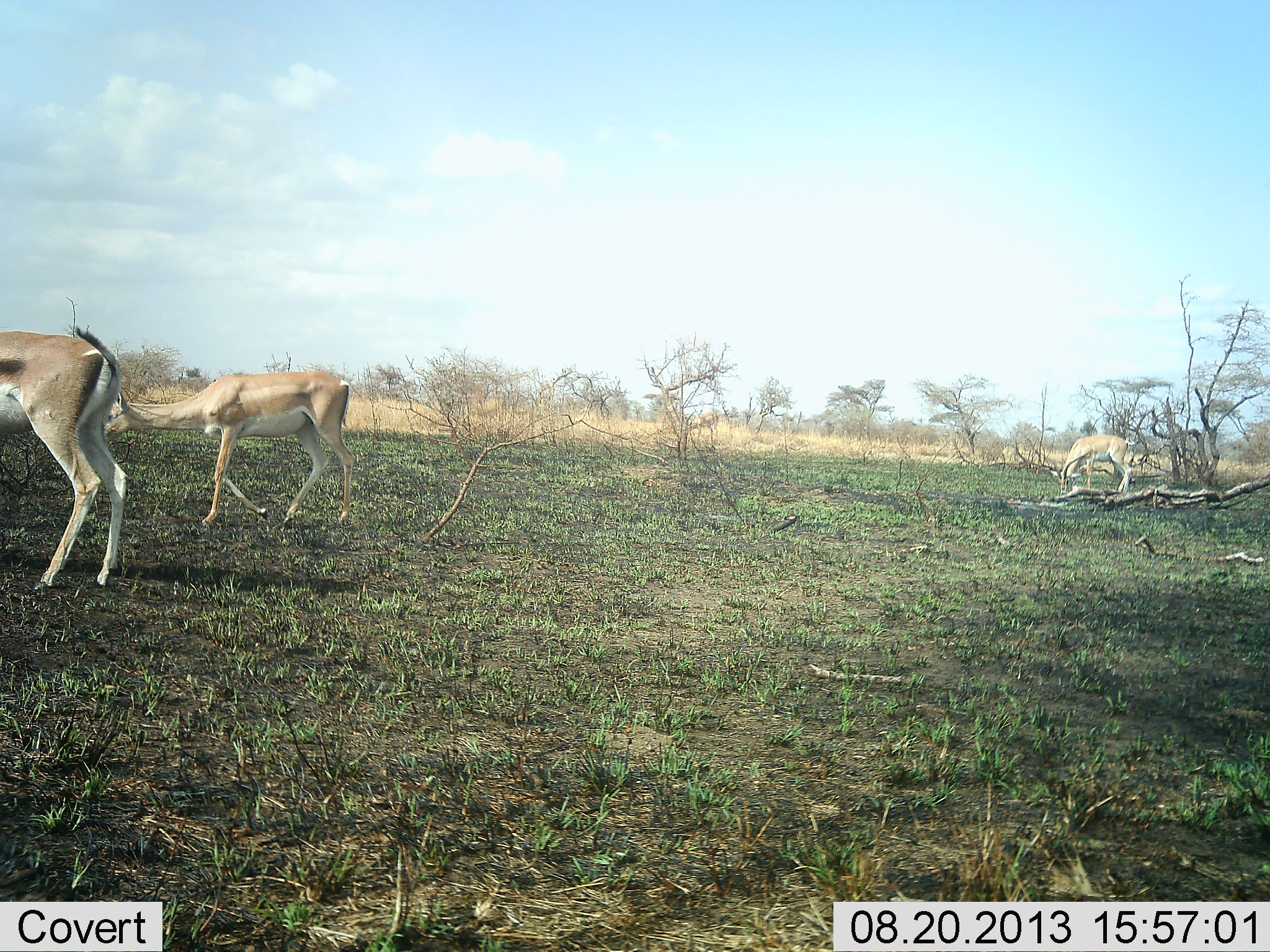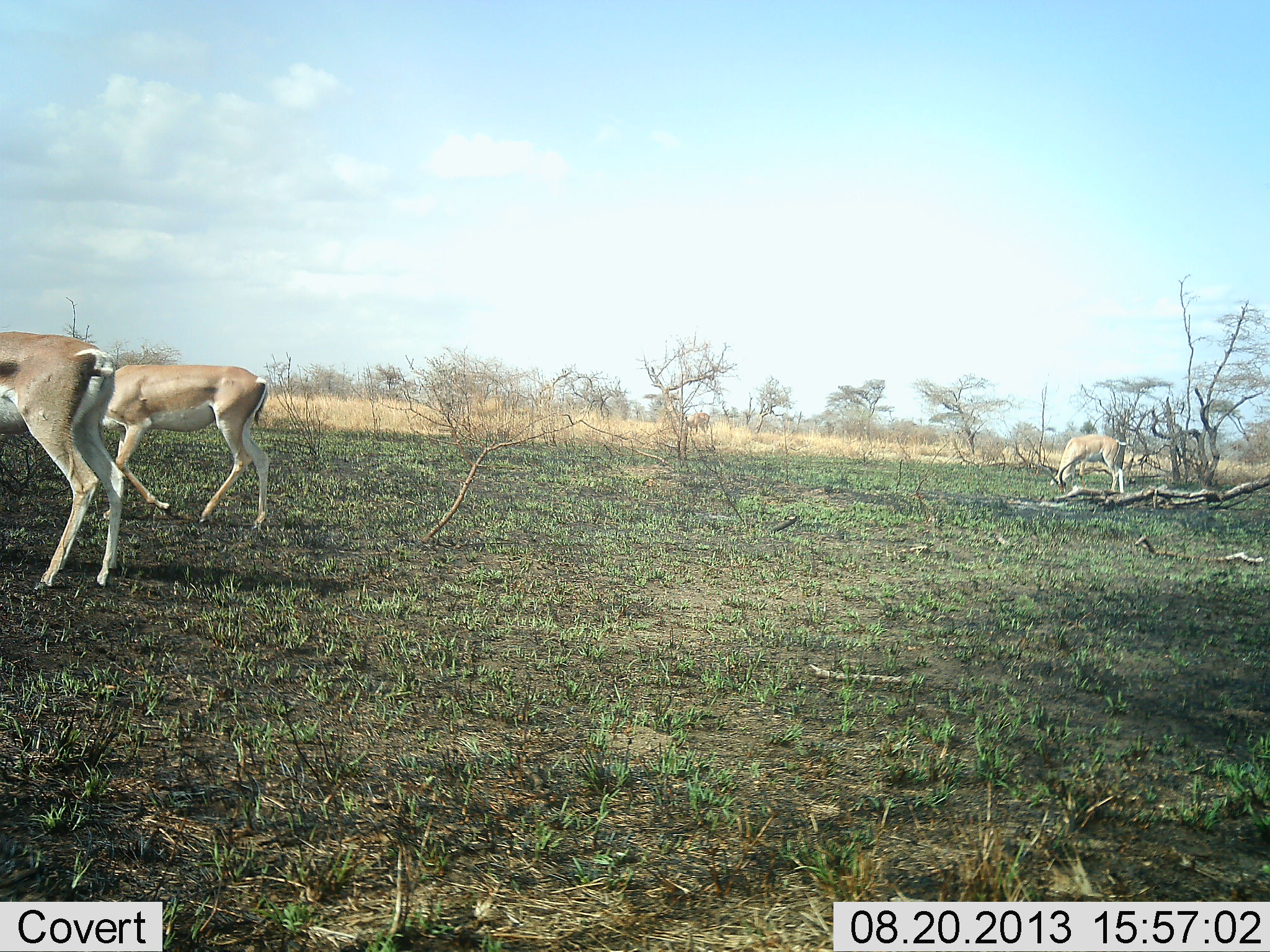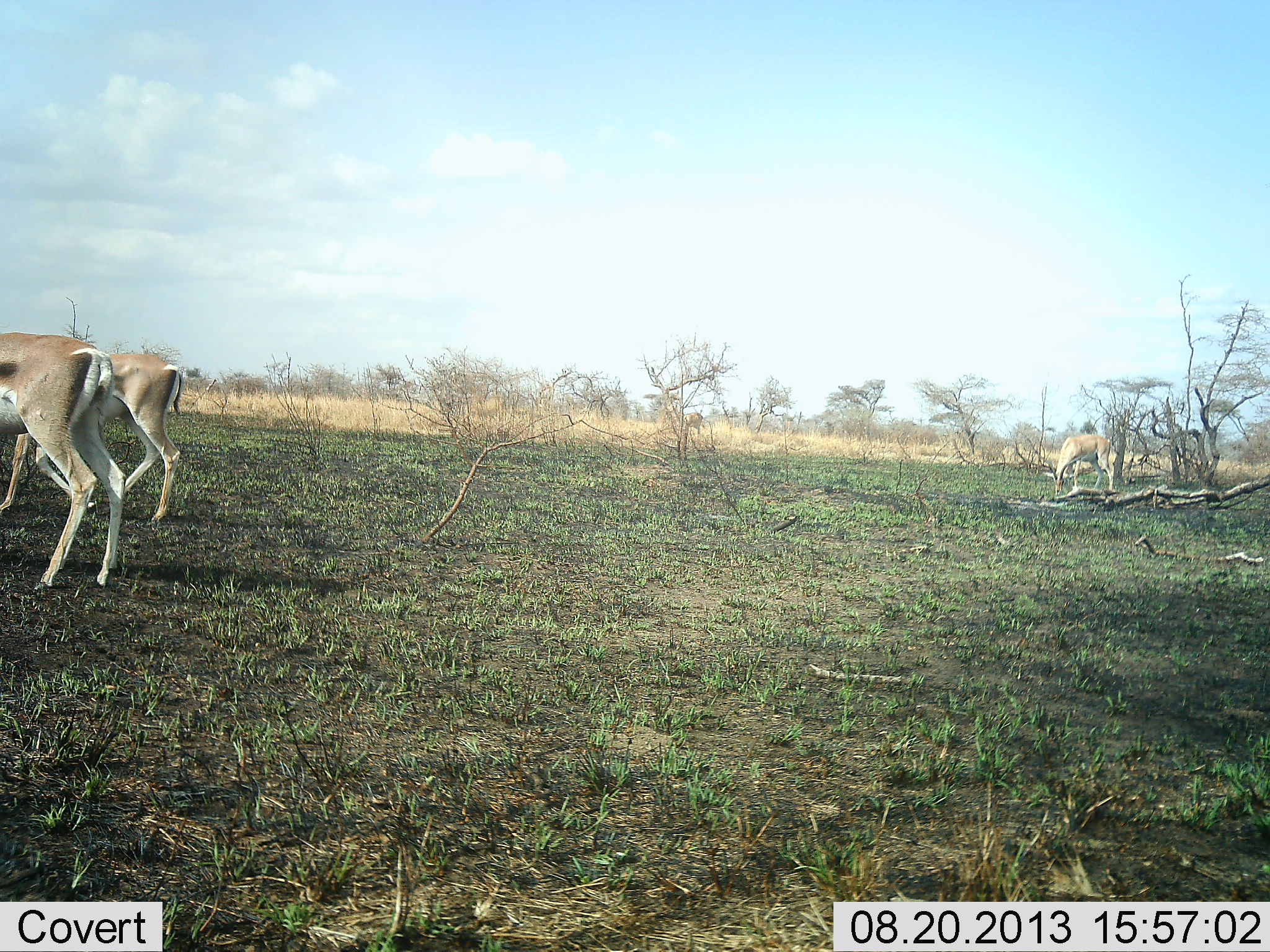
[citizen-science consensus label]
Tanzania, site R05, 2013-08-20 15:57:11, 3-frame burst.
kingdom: Animalia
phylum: Chordata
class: Mammalia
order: Artiodactyla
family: Bovidae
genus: Nanger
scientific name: Nanger granti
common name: grant's gazelle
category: gazellegrants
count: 3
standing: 68%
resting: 0%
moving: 59%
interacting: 0%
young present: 0%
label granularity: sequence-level